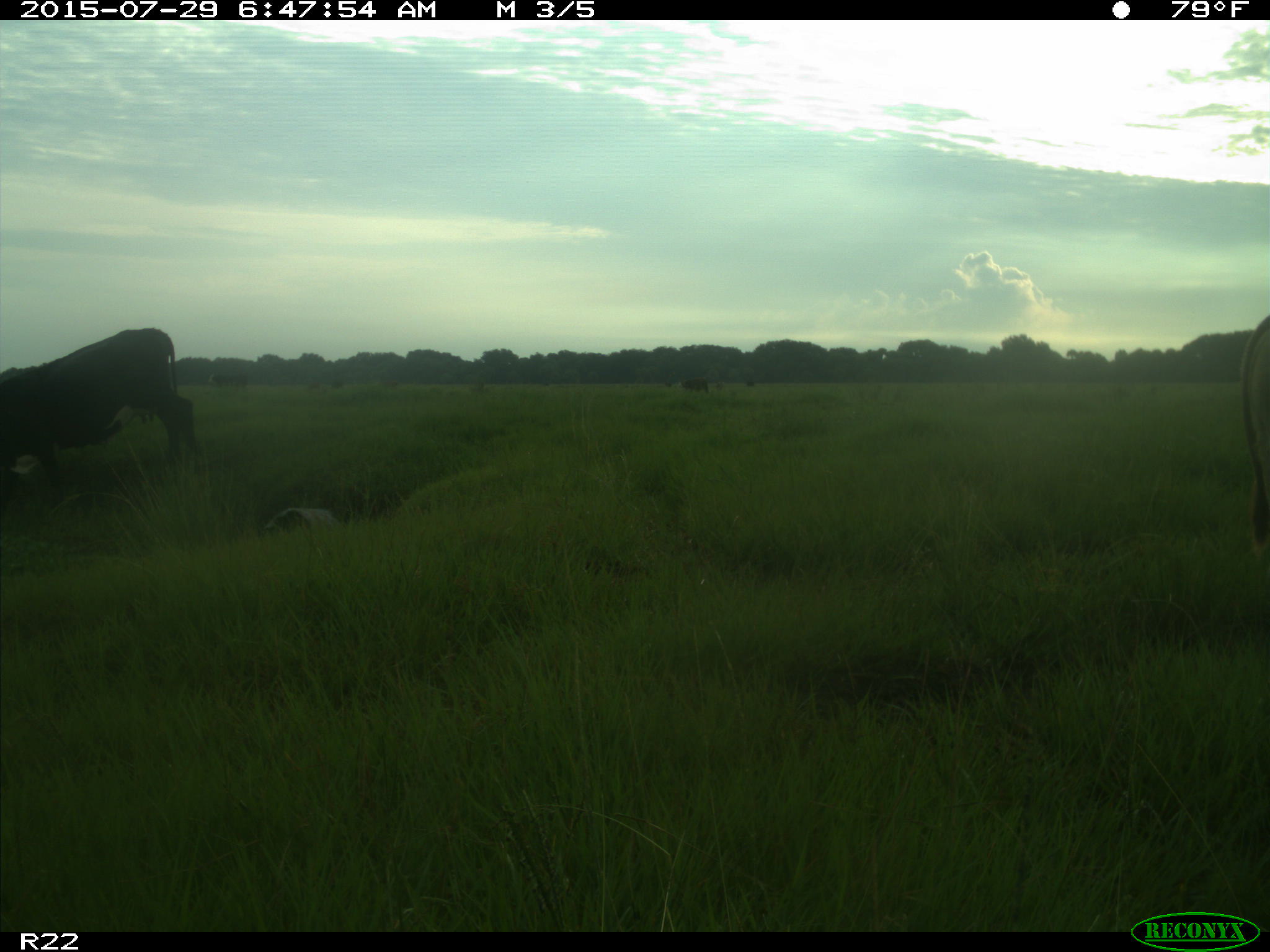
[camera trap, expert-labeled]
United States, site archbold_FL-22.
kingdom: Animalia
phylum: Chordata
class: Mammalia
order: Artiodactyla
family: Bovidae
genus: Bos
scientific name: Bos taurus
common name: domestic cow